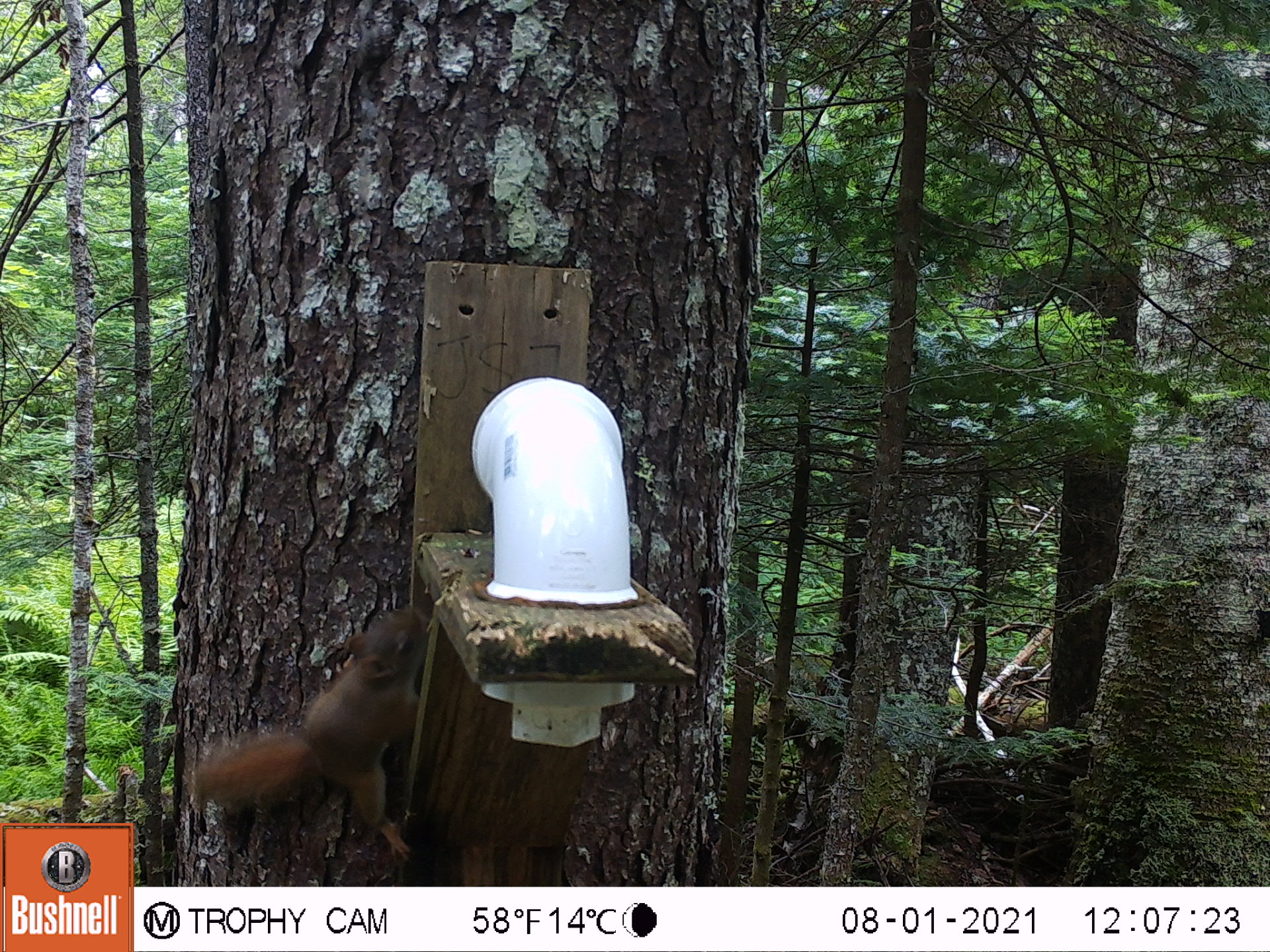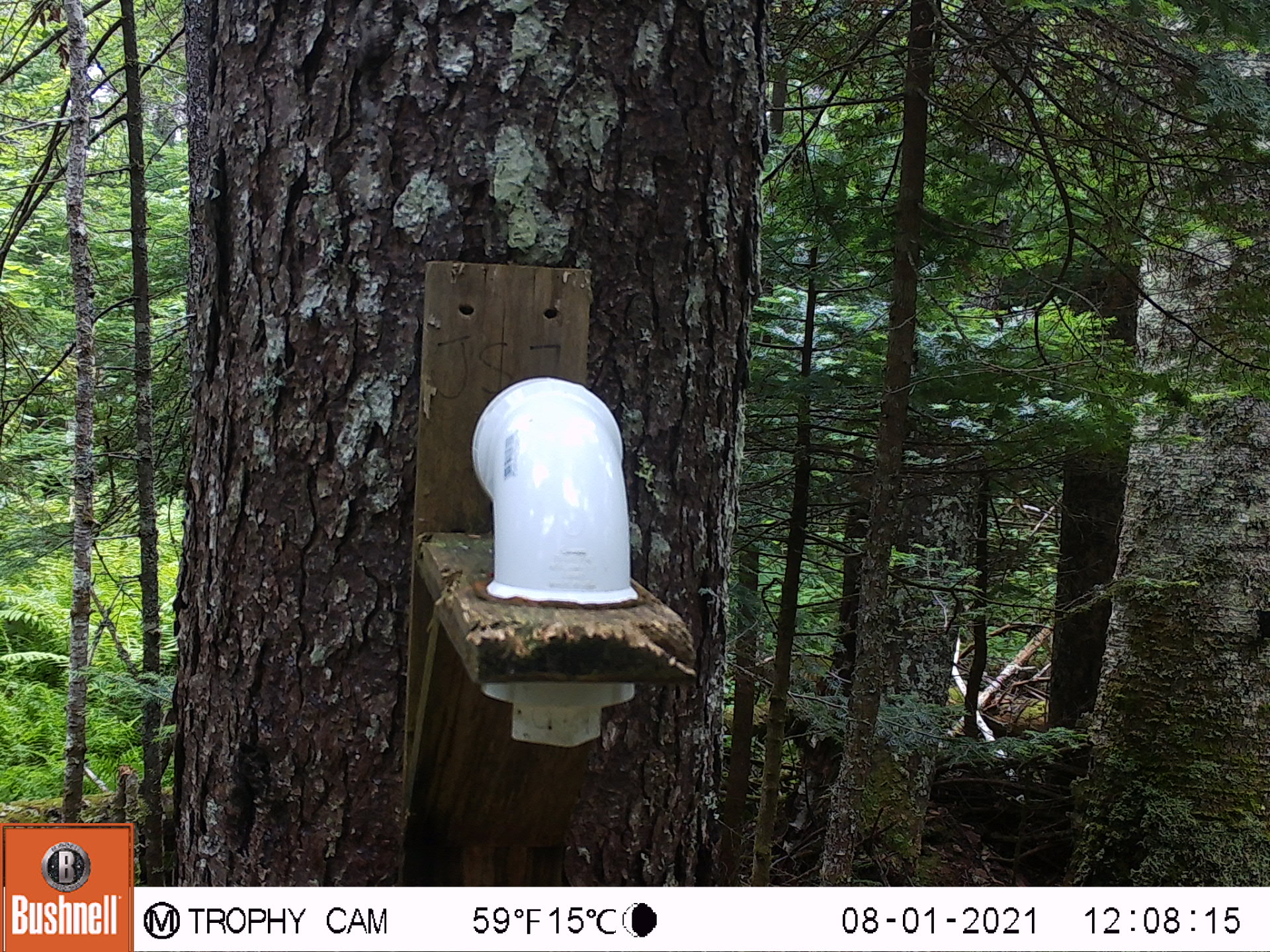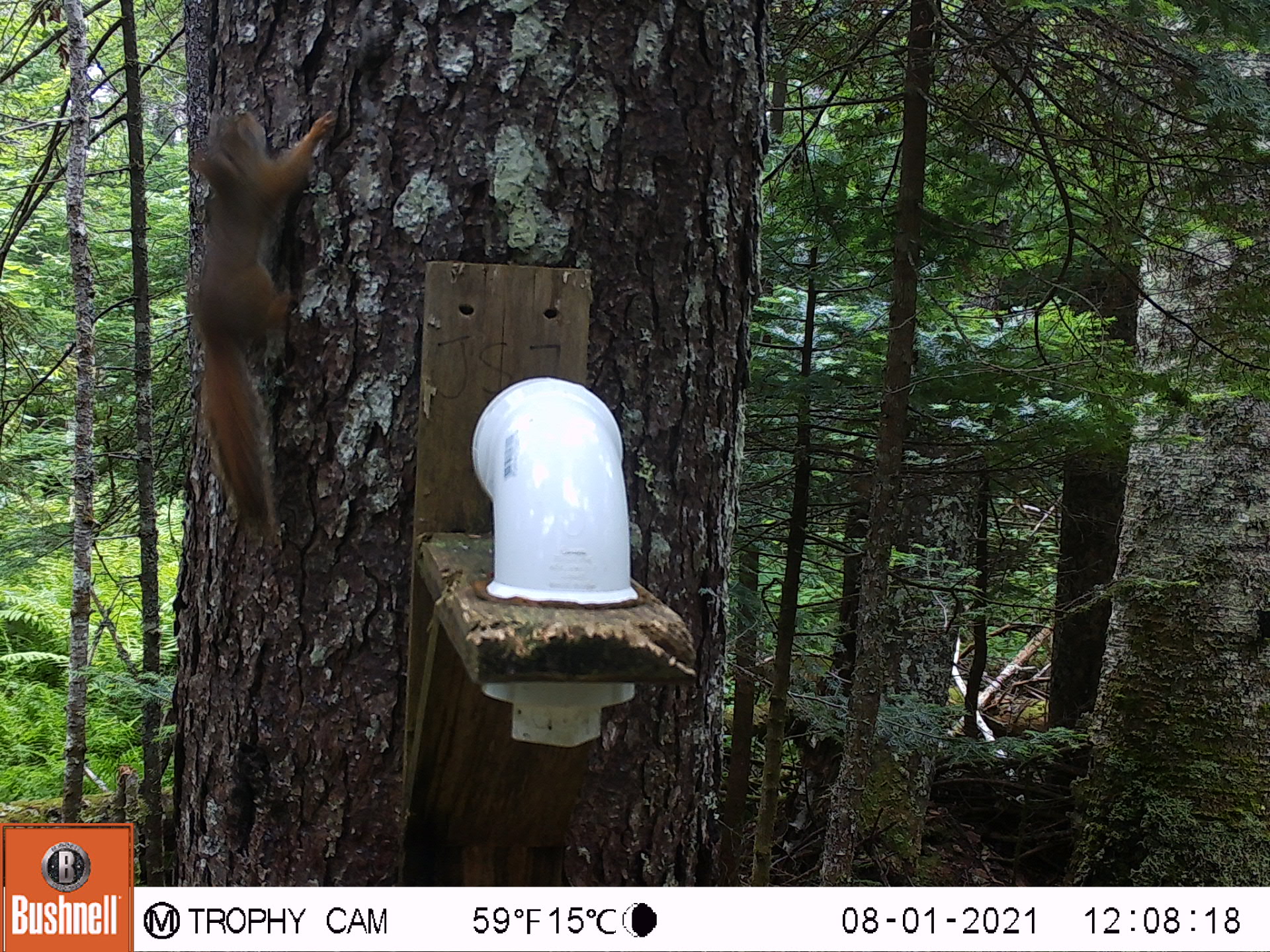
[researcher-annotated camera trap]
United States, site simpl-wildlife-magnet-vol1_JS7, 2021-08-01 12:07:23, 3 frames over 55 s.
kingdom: Animalia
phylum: Chordata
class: Mammalia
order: Rodentia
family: Sciuridae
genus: Tamiasciurus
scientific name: Tamiasciurus hudsonicus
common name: red squirrel